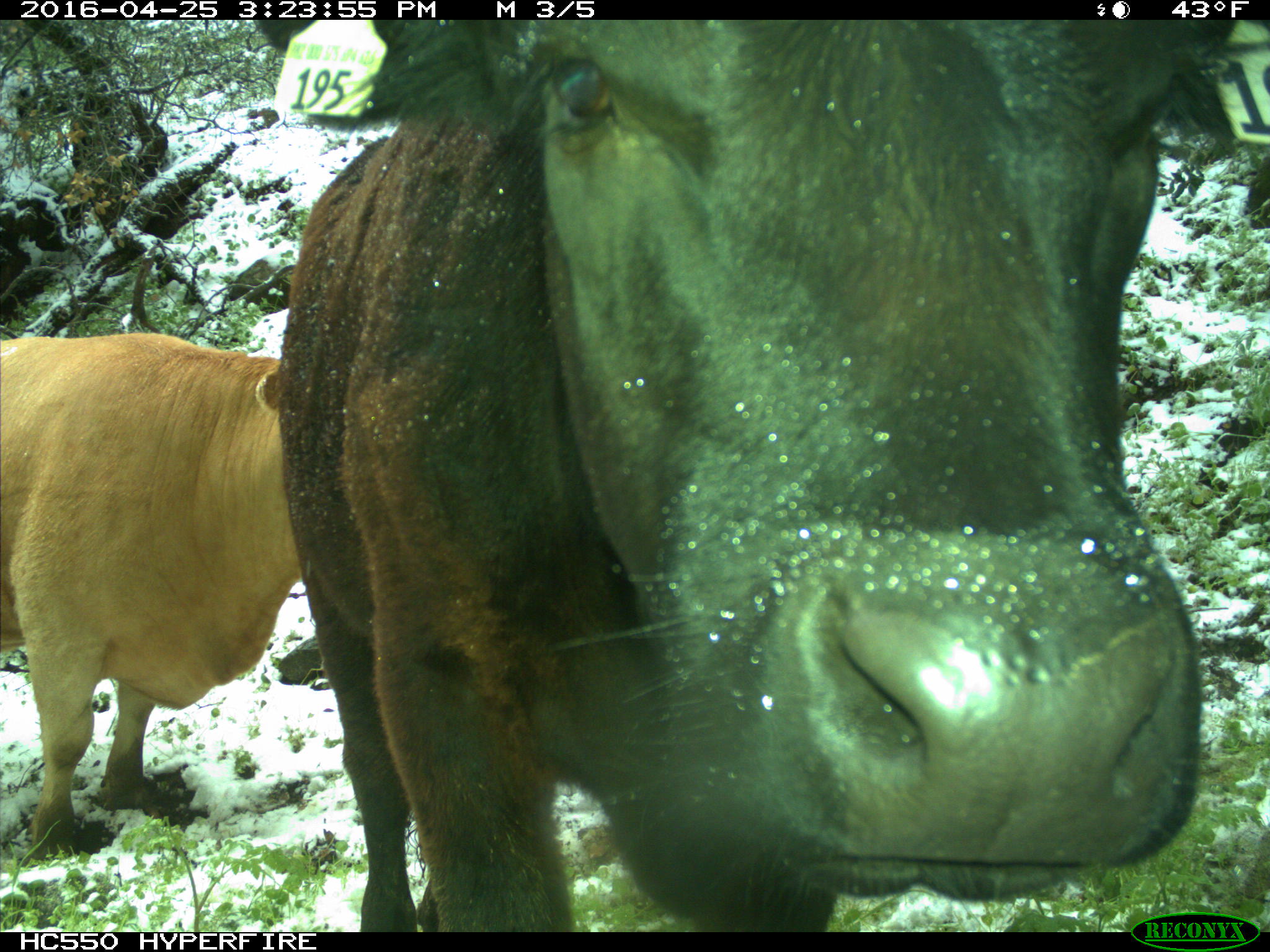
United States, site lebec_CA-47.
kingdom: Animalia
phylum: Chordata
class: Mammalia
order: Artiodactyla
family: Bovidae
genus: Bos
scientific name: Bos taurus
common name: domestic cow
Bos taurus (domestic cow).